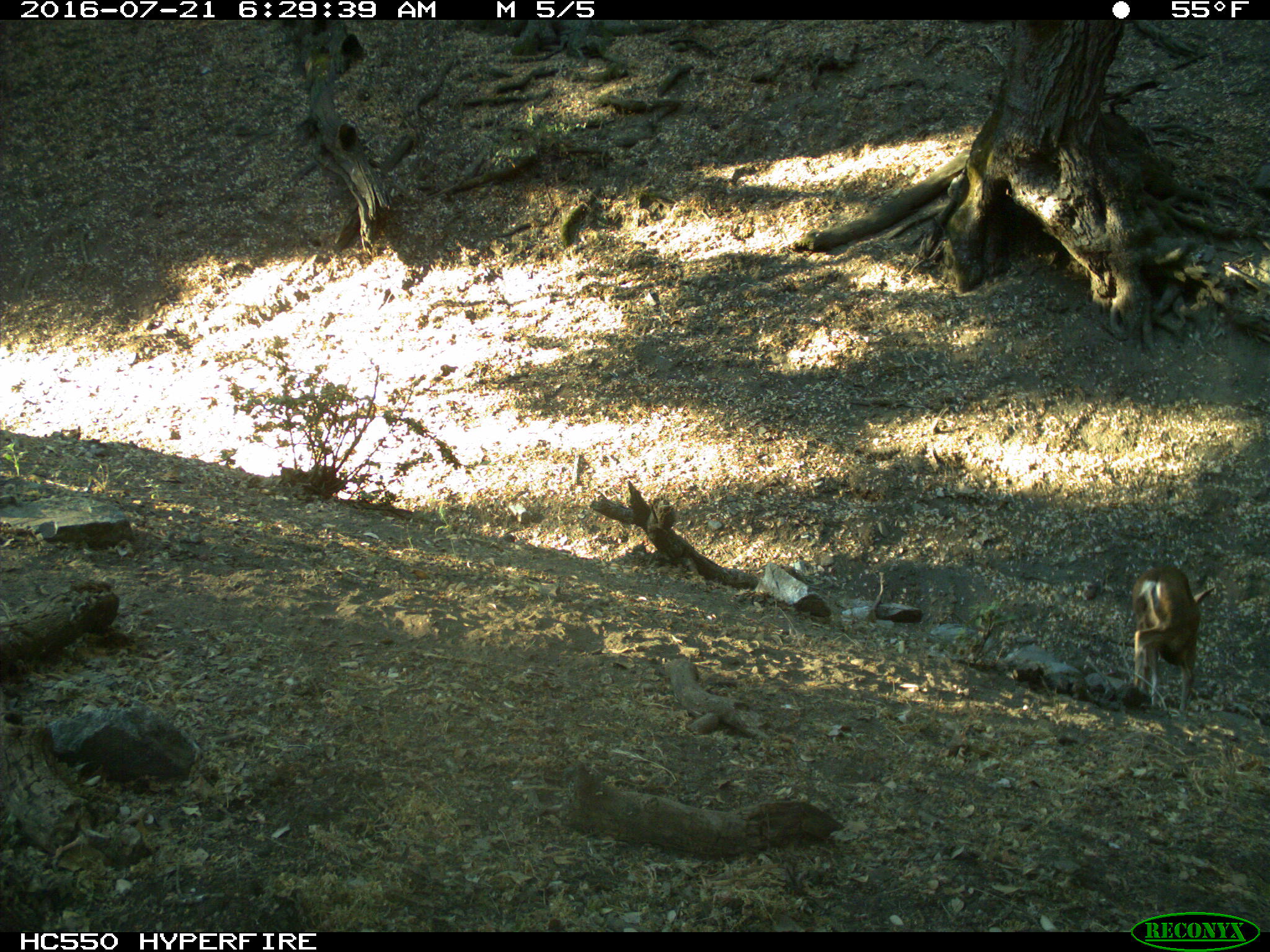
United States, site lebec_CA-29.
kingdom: Animalia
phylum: Chordata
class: Mammalia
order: Artiodactyla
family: Cervidae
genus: Odocoileus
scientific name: Odocoileus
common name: deer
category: unidentified deer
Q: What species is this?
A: Unidentified deer (deer) (Odocoileus).